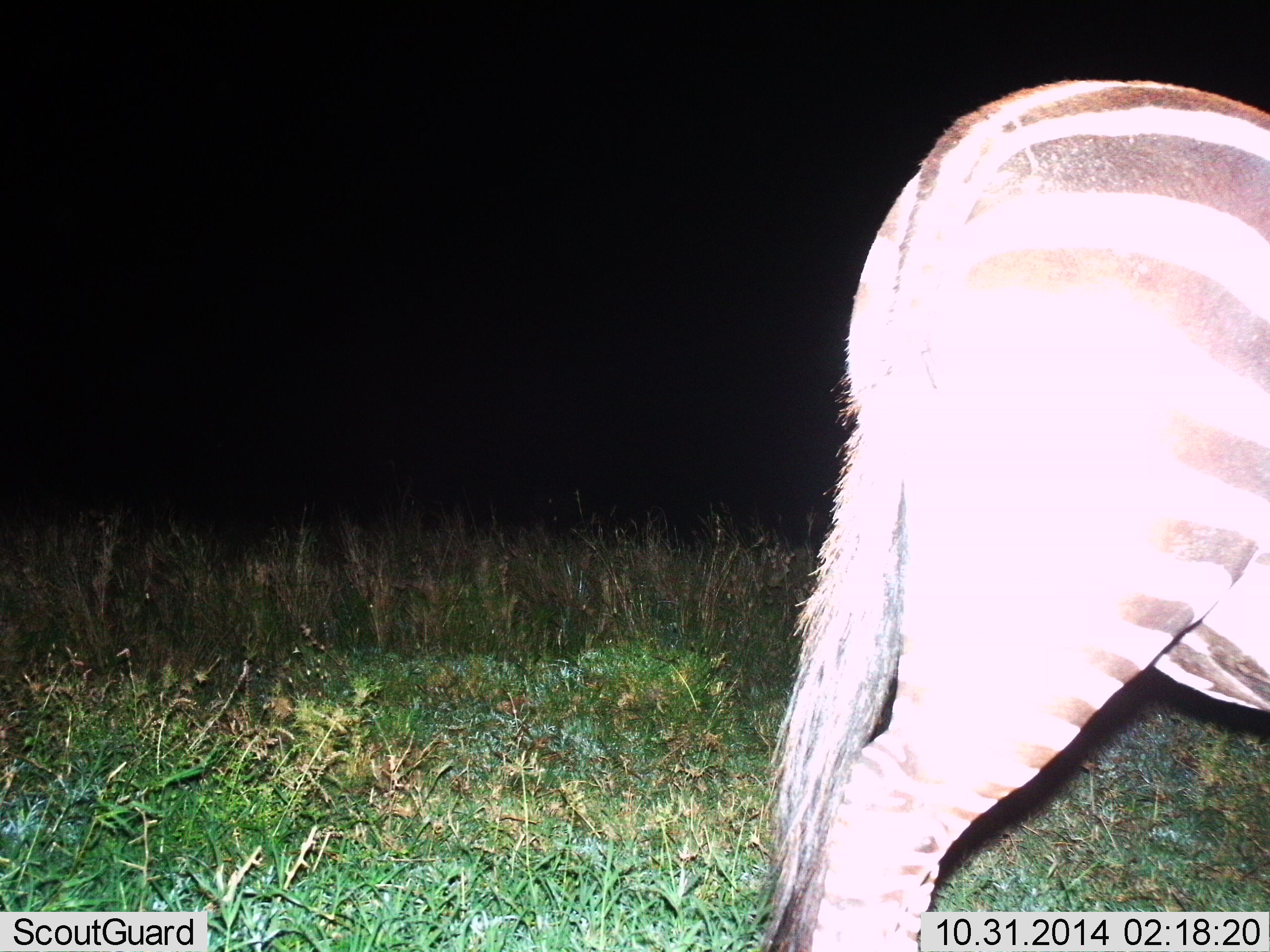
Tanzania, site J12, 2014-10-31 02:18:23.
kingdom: Animalia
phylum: Chordata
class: Mammalia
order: Perissodactyla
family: Equidae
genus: Equus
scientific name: Equus quagga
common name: plains zebra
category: zebra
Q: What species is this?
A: Zebra (plains zebra) (Equus quagga).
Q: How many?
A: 1.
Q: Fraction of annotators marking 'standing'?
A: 100%.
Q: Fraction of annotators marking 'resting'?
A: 0%.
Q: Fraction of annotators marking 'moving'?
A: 0%.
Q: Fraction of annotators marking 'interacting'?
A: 0%.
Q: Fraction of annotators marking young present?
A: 0%.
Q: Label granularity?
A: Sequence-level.